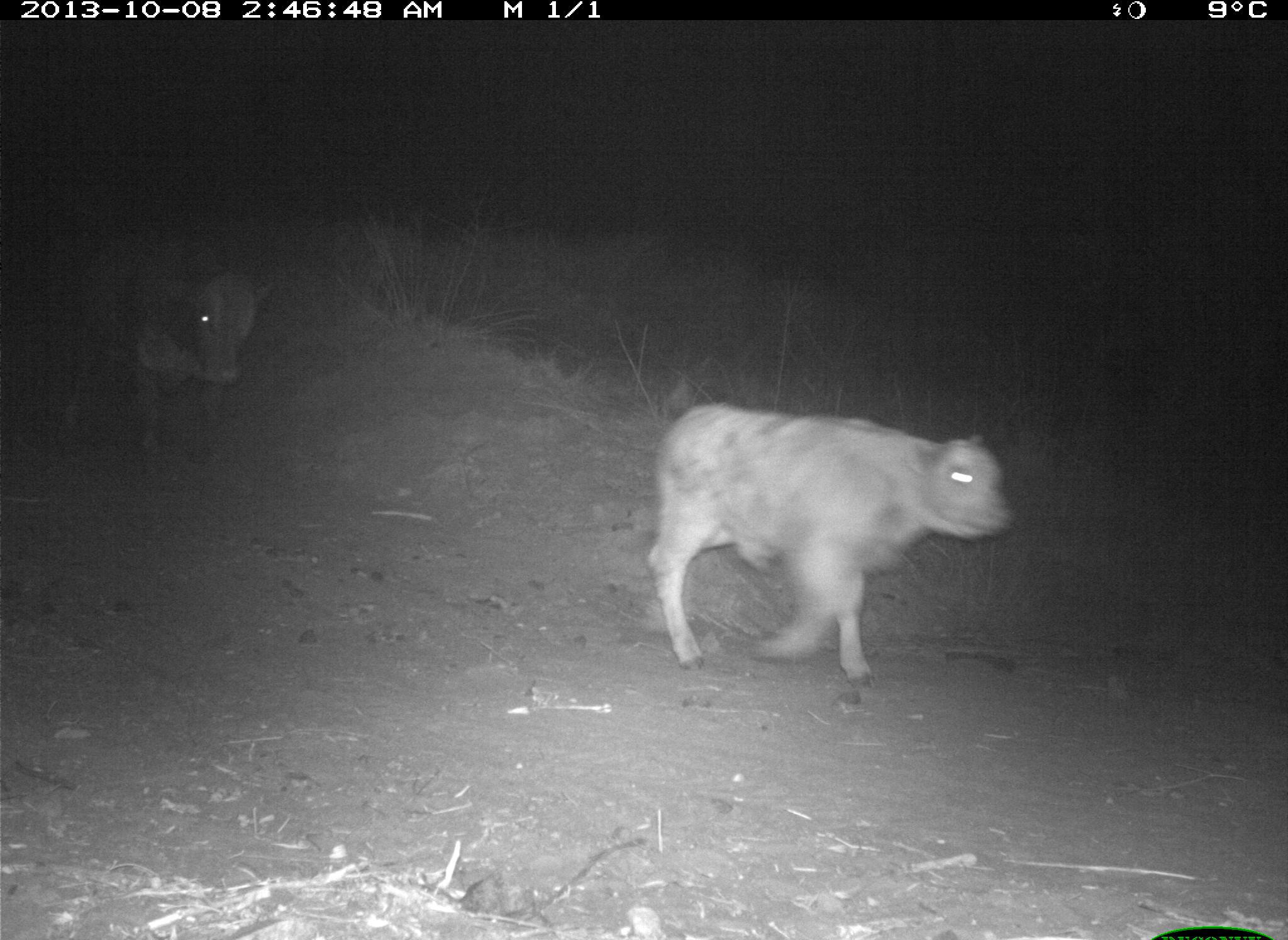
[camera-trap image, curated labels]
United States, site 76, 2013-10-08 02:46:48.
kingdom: Animalia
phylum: Chordata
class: Mammalia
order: Artiodactyla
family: Bovidae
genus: Bos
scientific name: Bos taurus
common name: cow